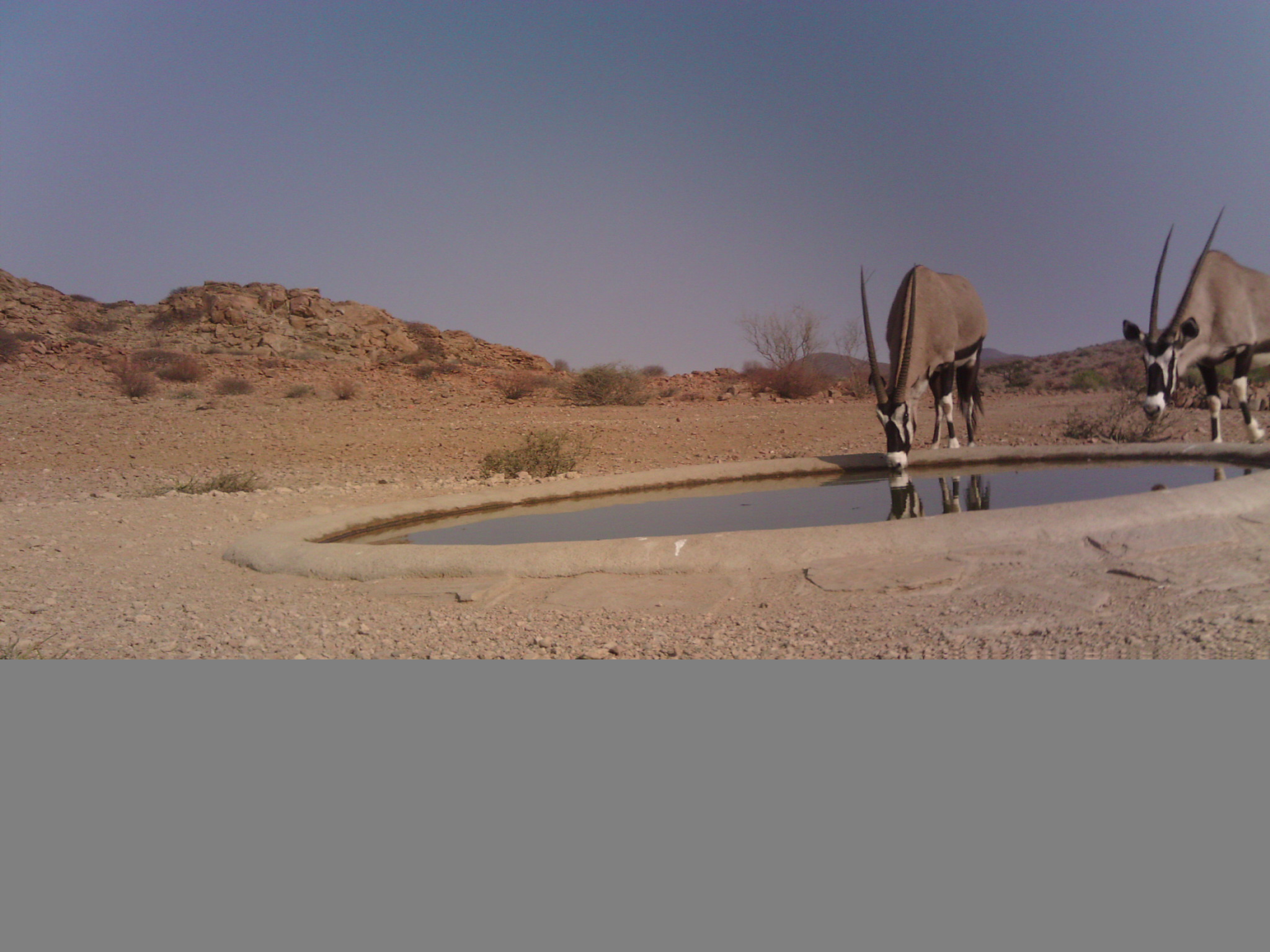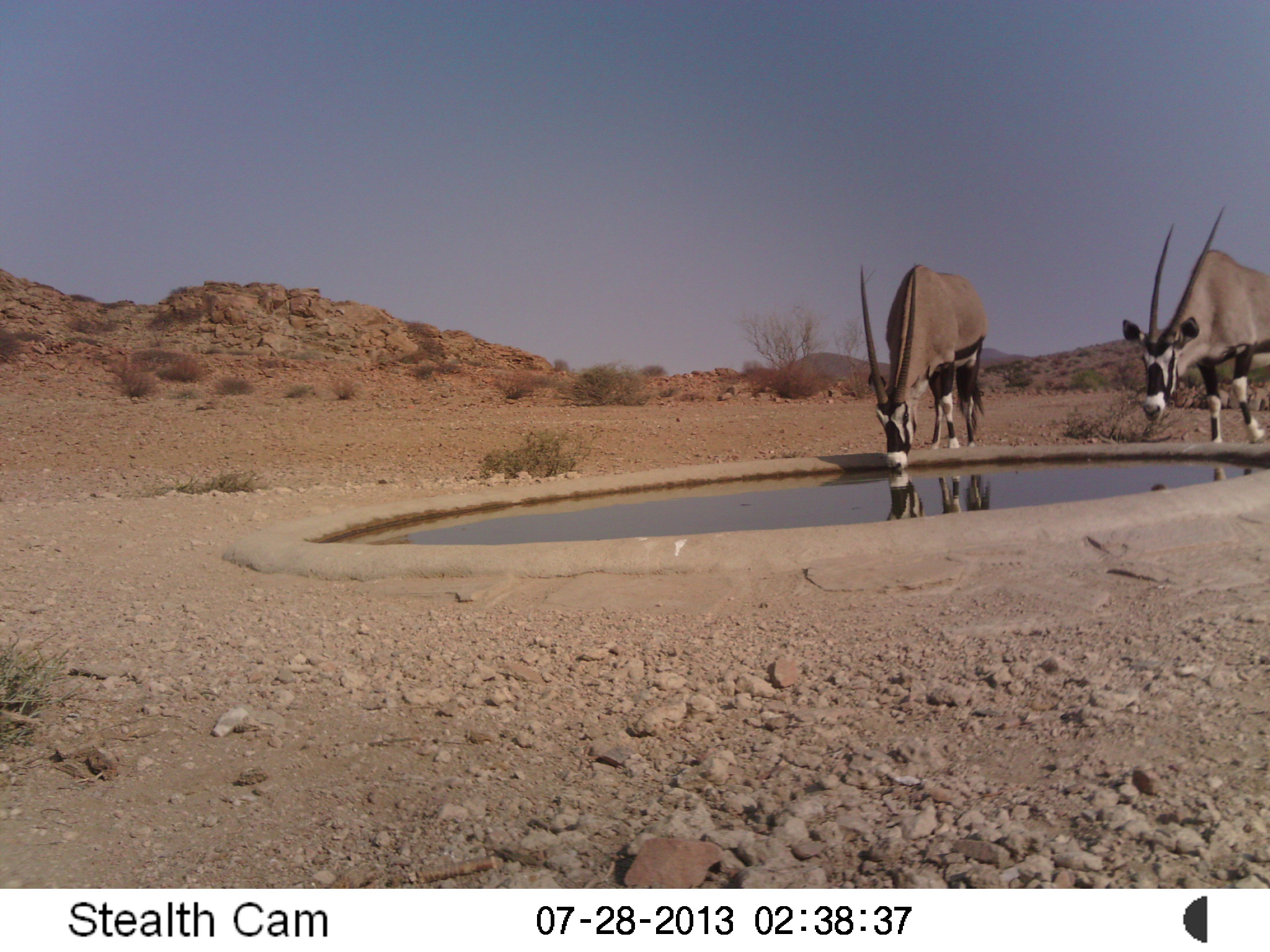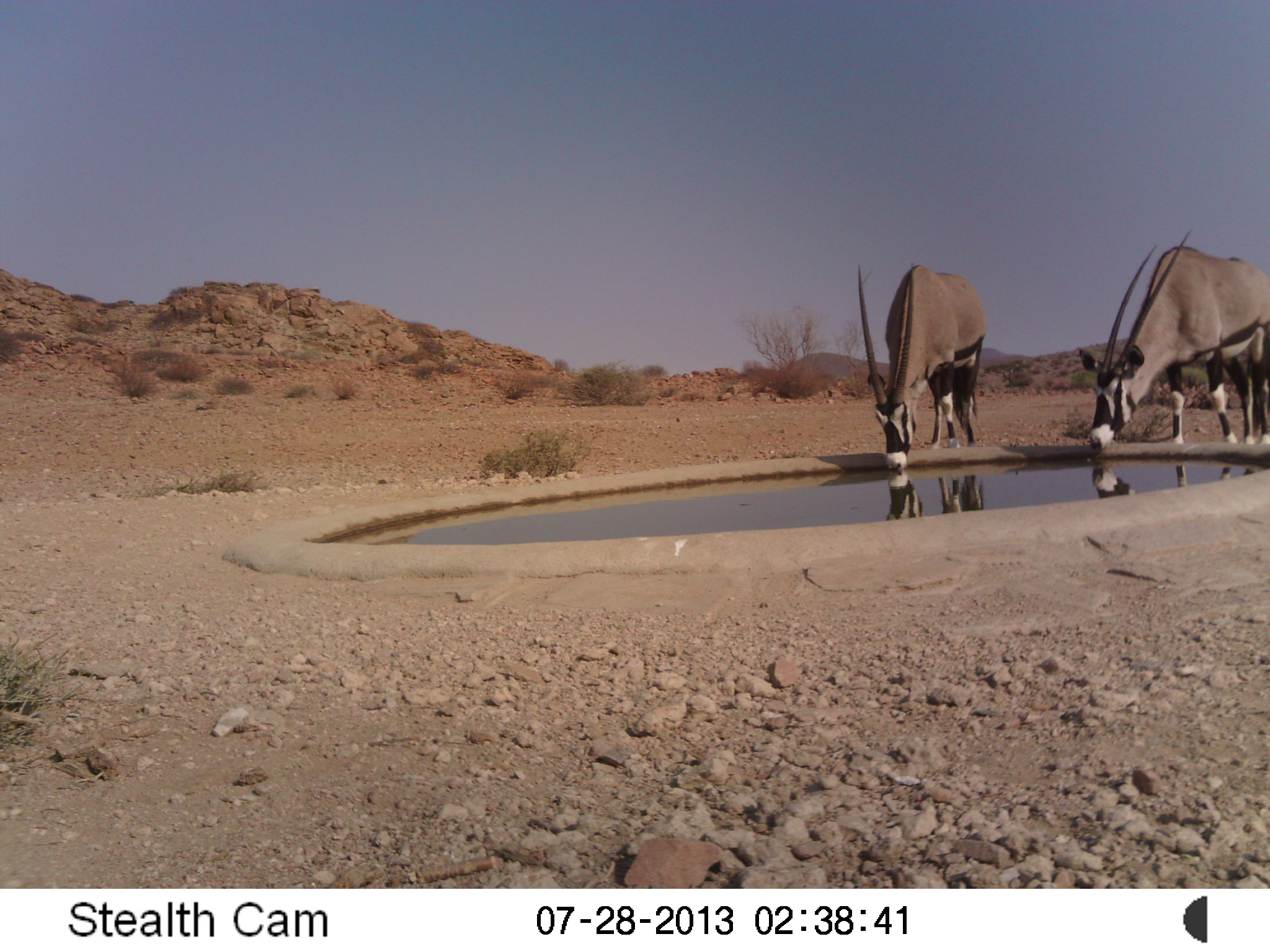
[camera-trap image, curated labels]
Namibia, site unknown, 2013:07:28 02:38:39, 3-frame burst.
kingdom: Animalia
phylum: Chordata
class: Mammalia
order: Artiodactyla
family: Bovidae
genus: Oryx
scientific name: Oryx gazella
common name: gemsbok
Oryx gazella (gemsbok).